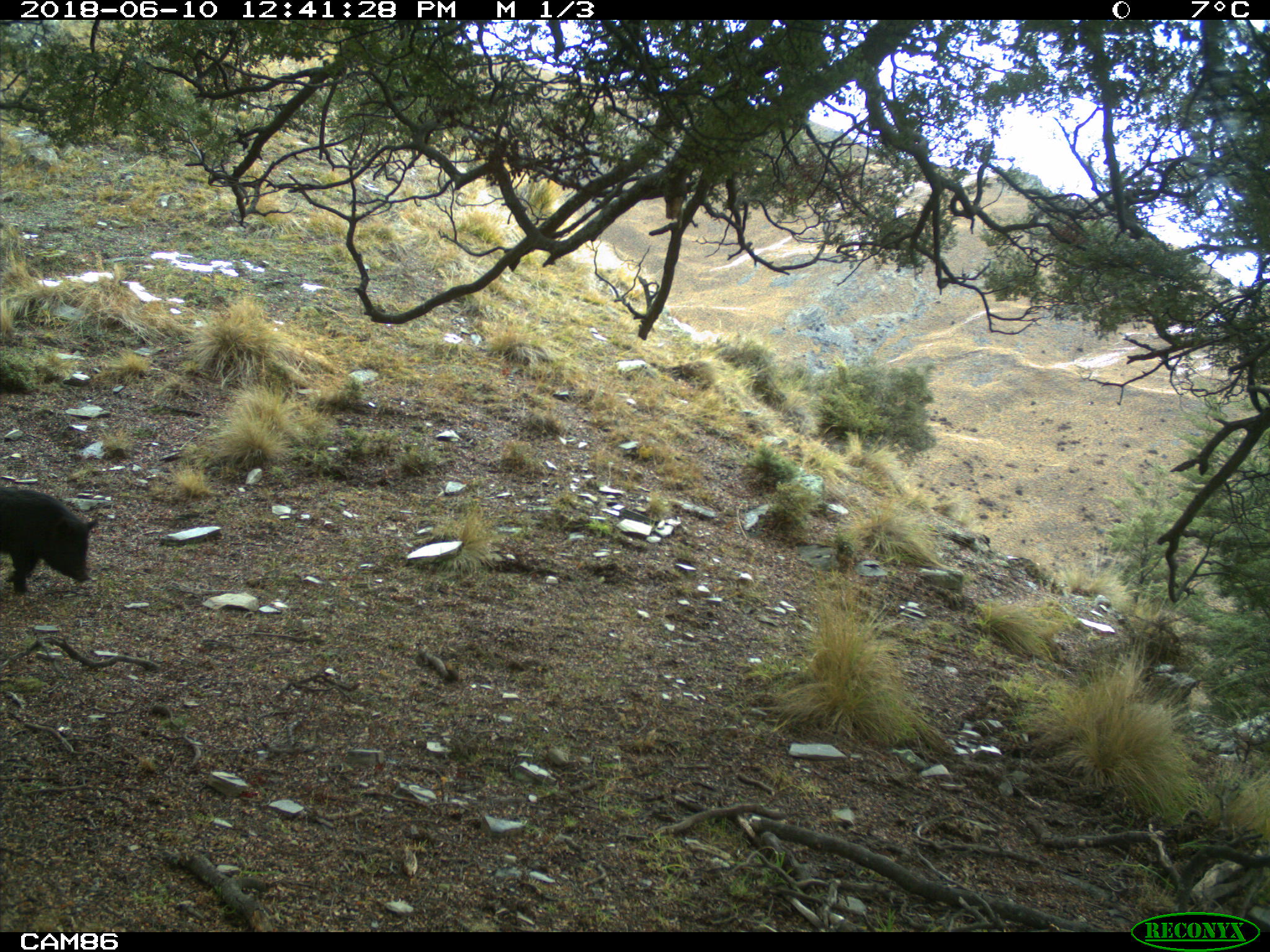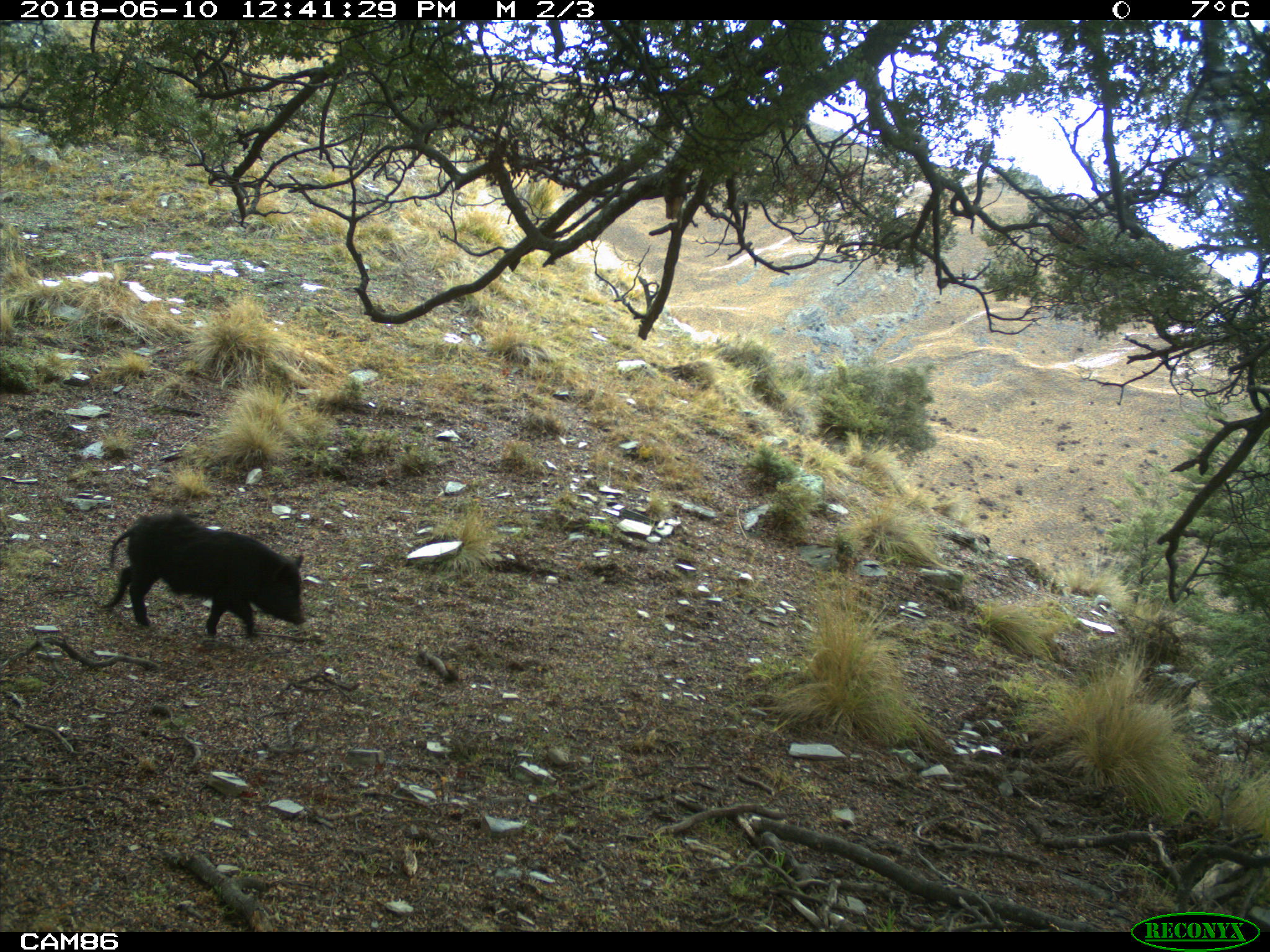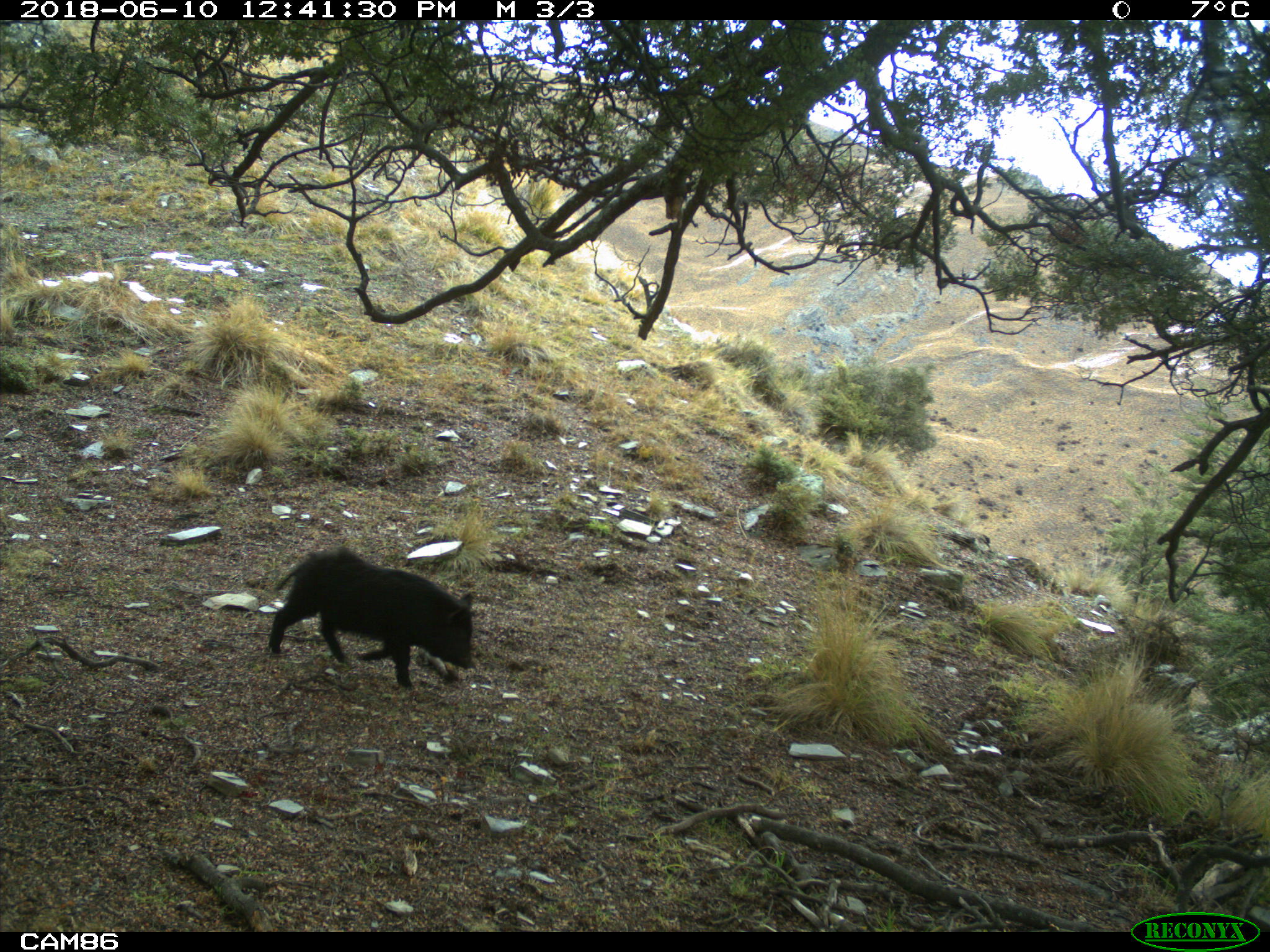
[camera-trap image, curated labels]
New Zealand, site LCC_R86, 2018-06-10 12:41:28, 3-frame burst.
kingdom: Animalia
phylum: Chordata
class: Mammalia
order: Artiodactyla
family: Suidae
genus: Sus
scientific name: Sus scrofa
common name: pig